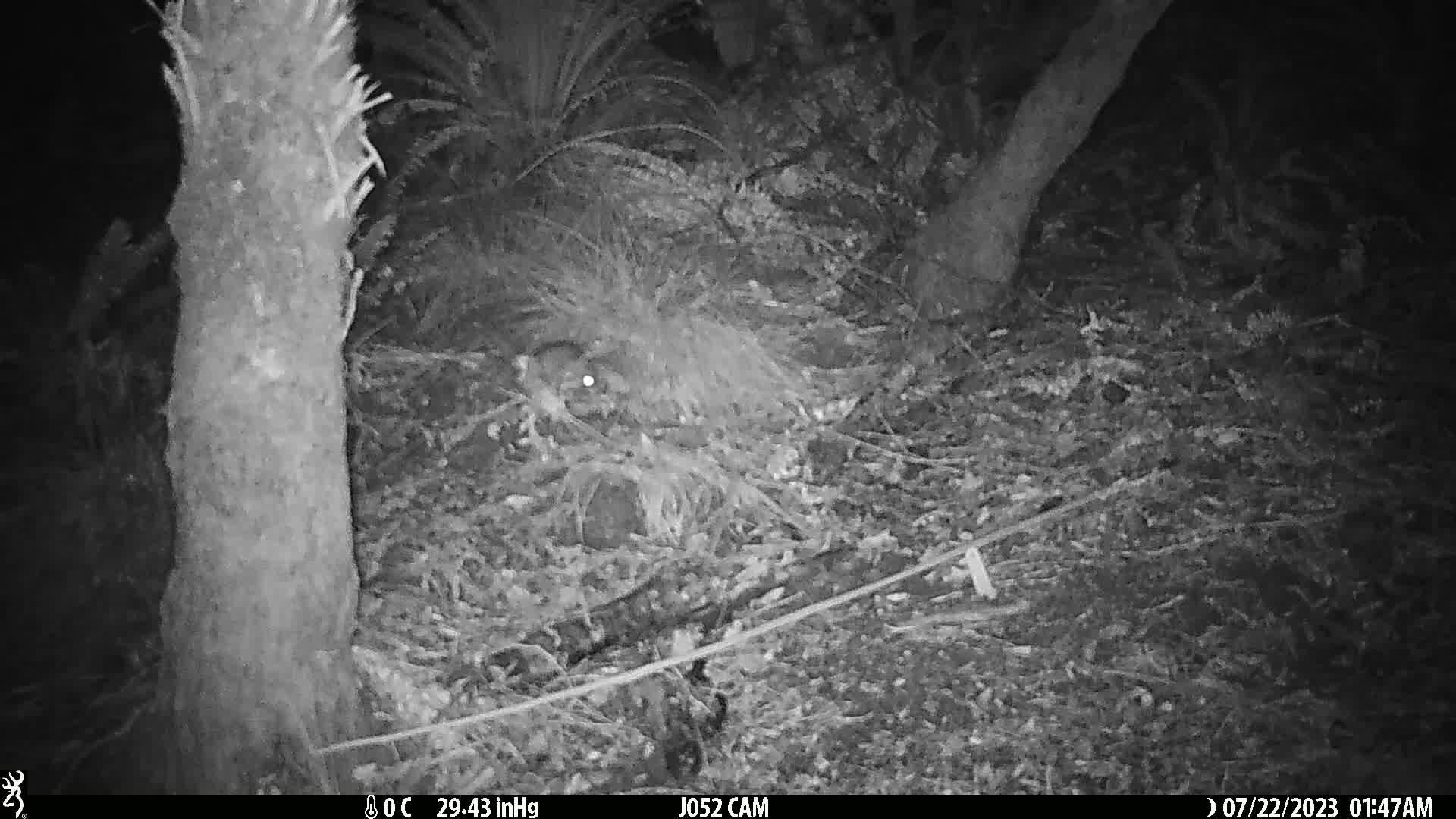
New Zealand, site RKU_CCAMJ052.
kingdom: Animalia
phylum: Chordata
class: Mammalia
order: Rodentia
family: Muridae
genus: Rattus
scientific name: Rattus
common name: rat